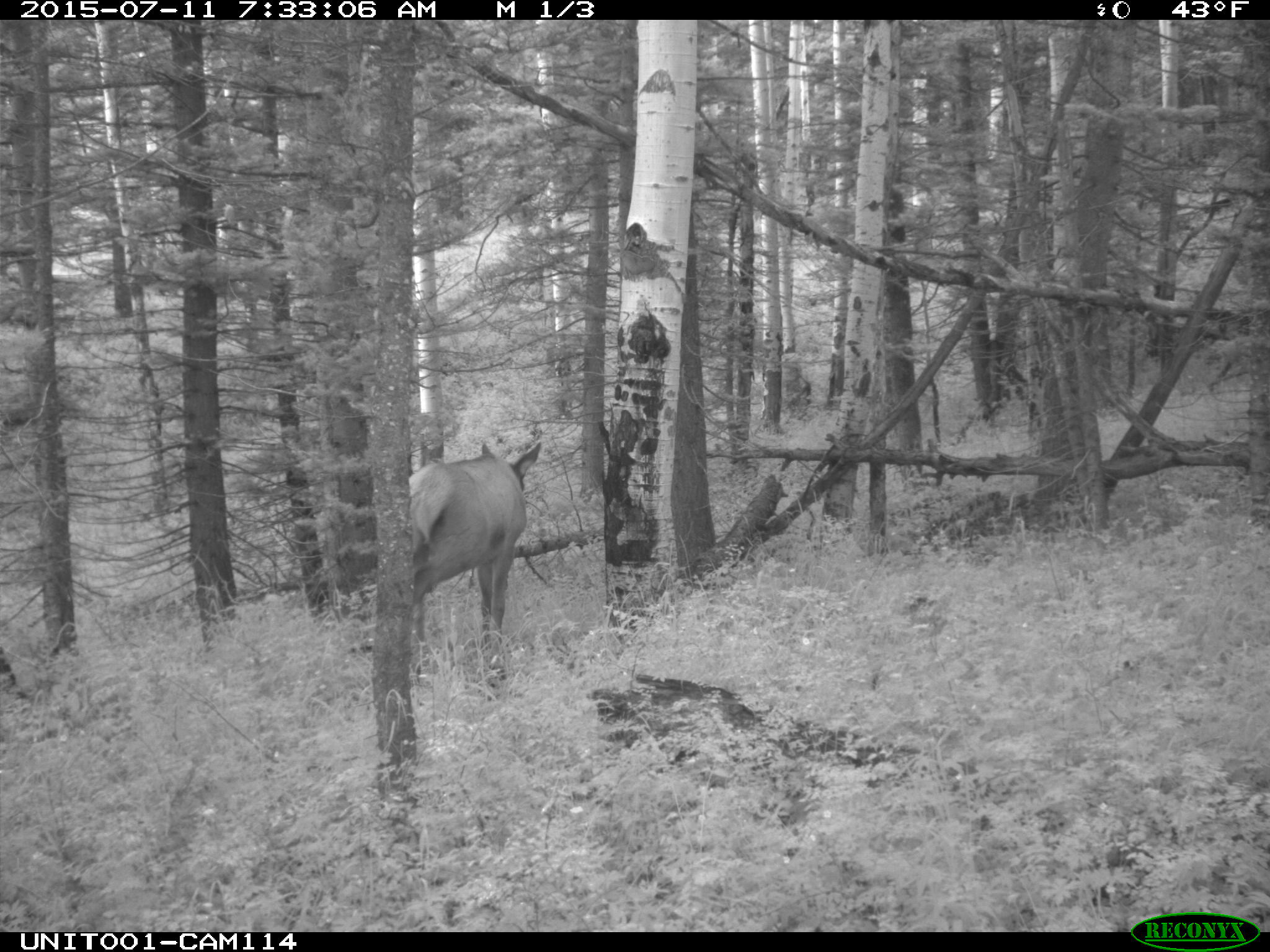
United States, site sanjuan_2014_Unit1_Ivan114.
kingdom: Animalia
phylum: Chordata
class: Mammalia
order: Artiodactyla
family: Cervidae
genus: Cervus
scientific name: Cervus elaphus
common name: red deer